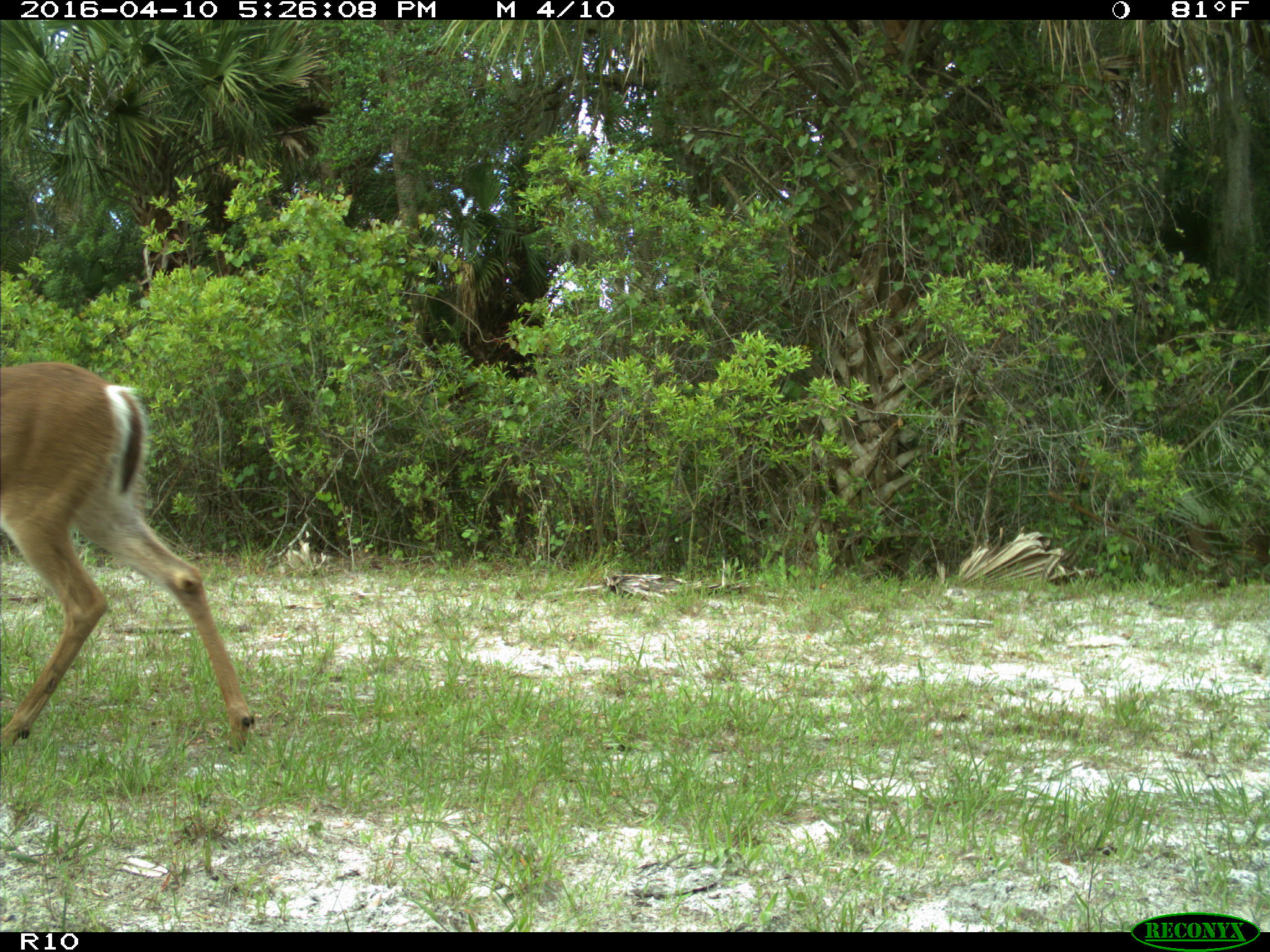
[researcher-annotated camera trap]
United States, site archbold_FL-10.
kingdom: Animalia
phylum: Chordata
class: Mammalia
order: Artiodactyla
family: Cervidae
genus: Odocoileus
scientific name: Odocoileus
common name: deer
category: unidentified deer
Unidentified deer (deer) (Odocoileus).